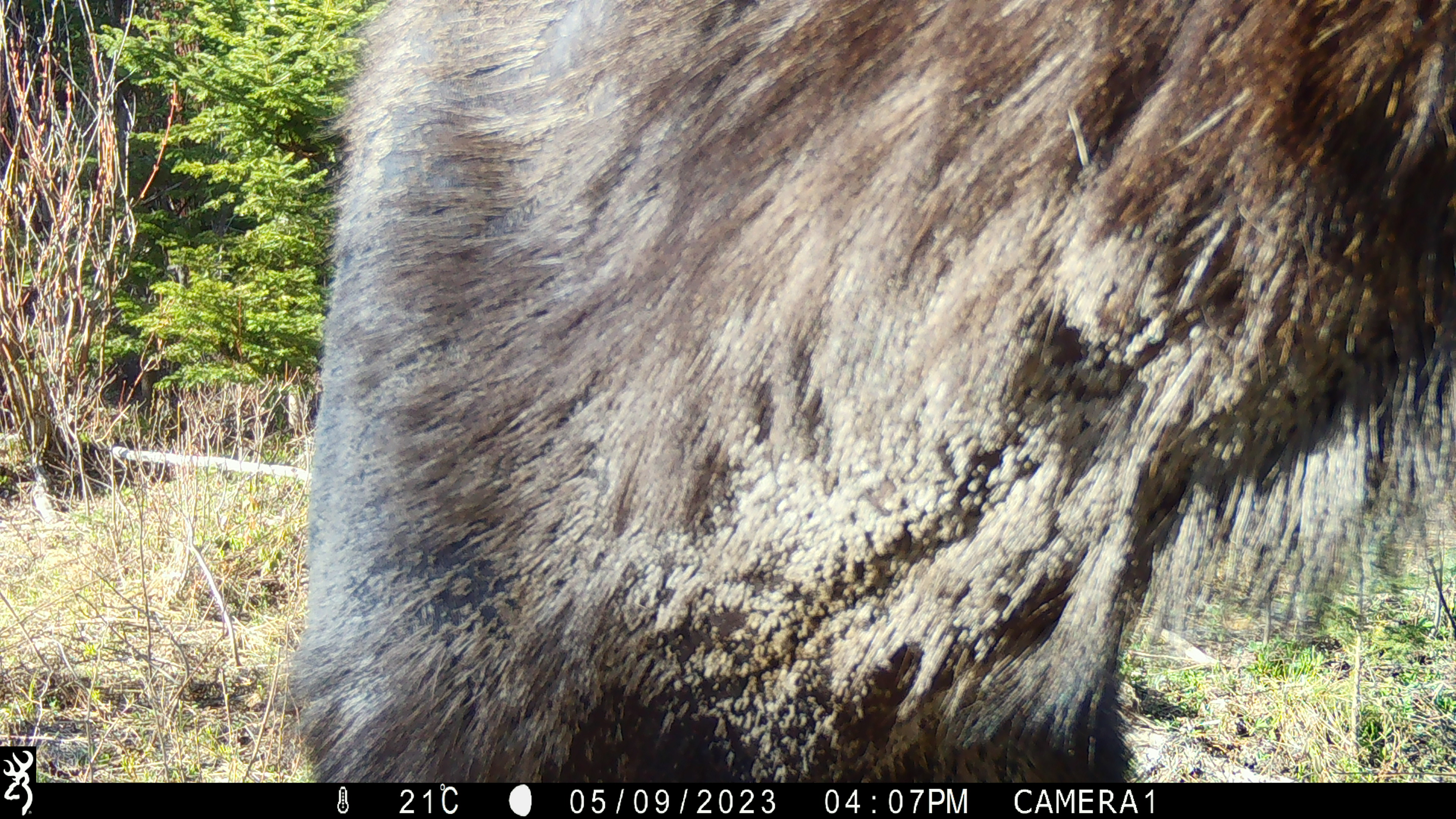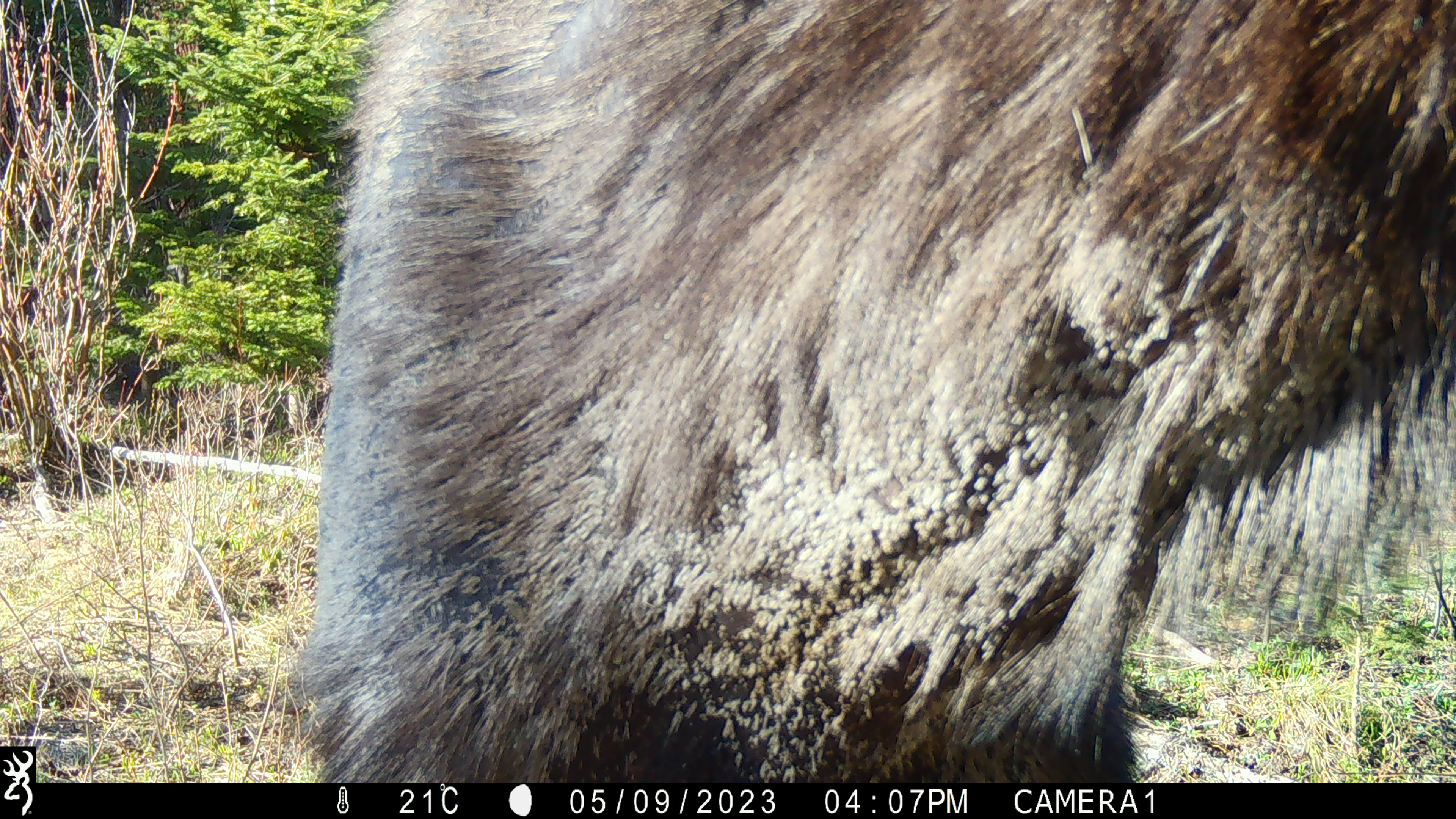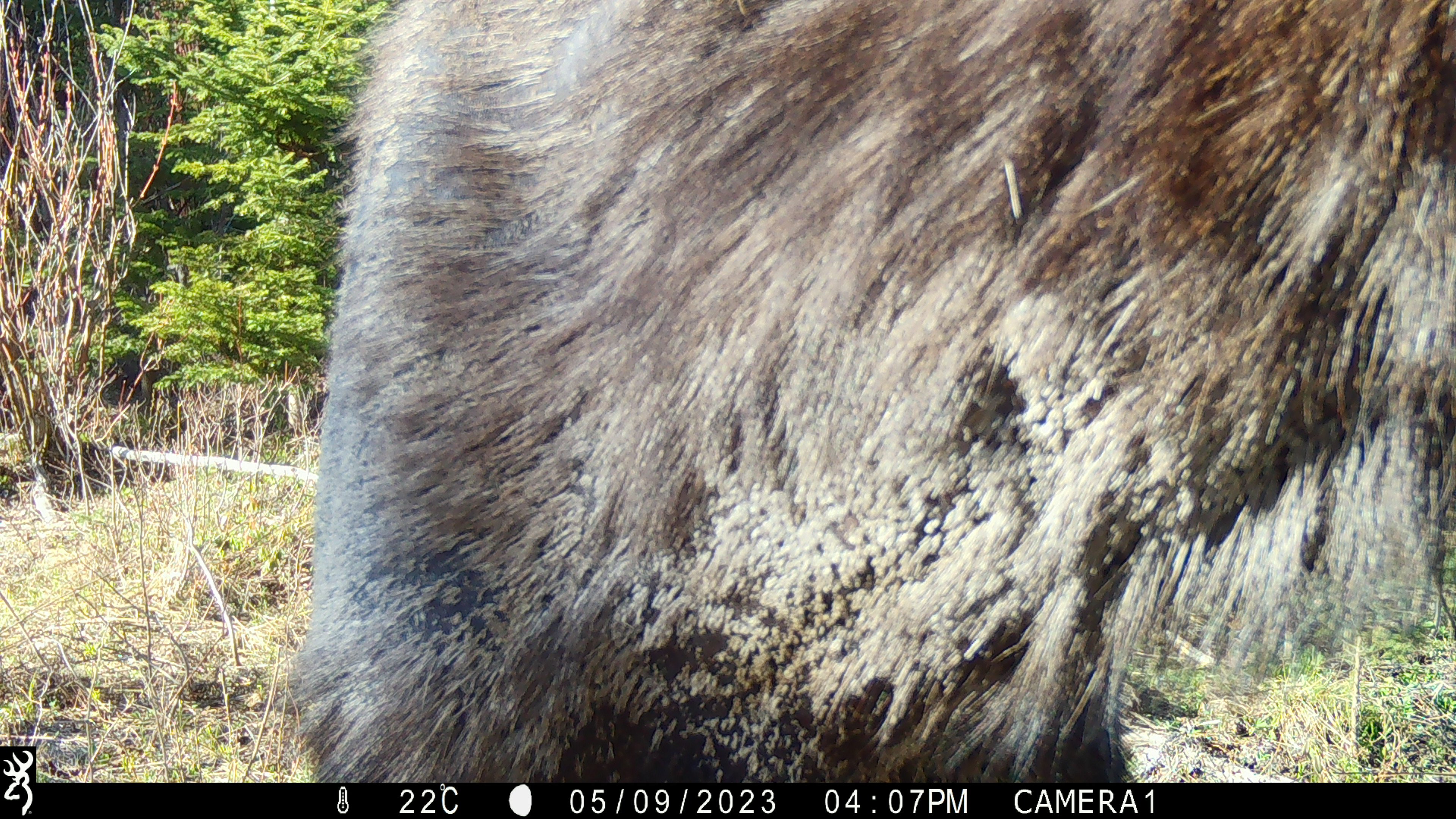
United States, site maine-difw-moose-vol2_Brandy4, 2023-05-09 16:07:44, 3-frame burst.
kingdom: Animalia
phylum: Chordata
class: Mammalia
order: Artiodactyla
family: Cervidae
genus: Alces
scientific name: Alces alces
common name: moose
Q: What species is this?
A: Moose (Alces alces).